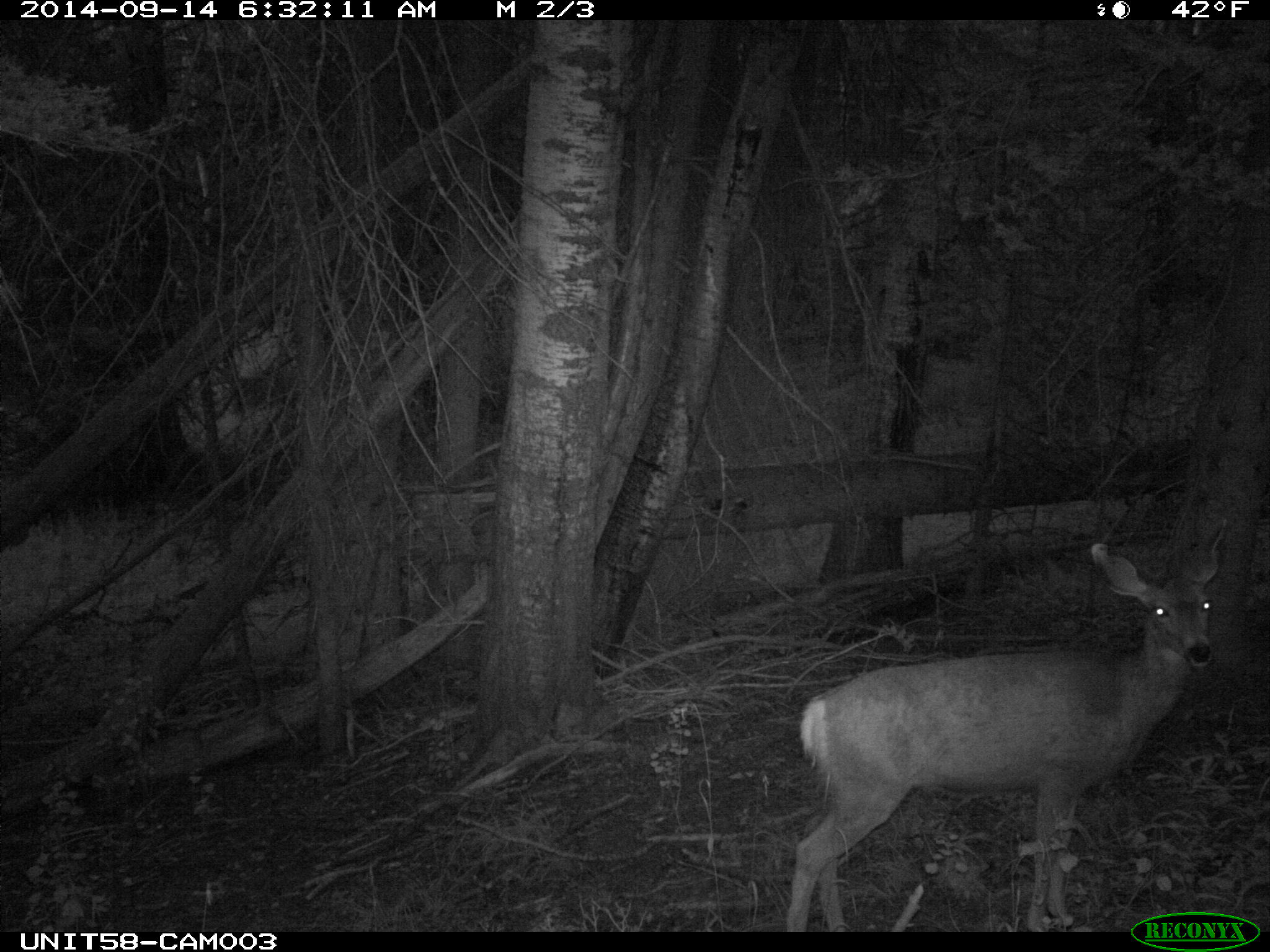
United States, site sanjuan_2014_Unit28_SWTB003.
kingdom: Animalia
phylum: Chordata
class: Mammalia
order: Artiodactyla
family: Cervidae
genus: Odocoileus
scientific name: Odocoileus hemionus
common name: mule deer